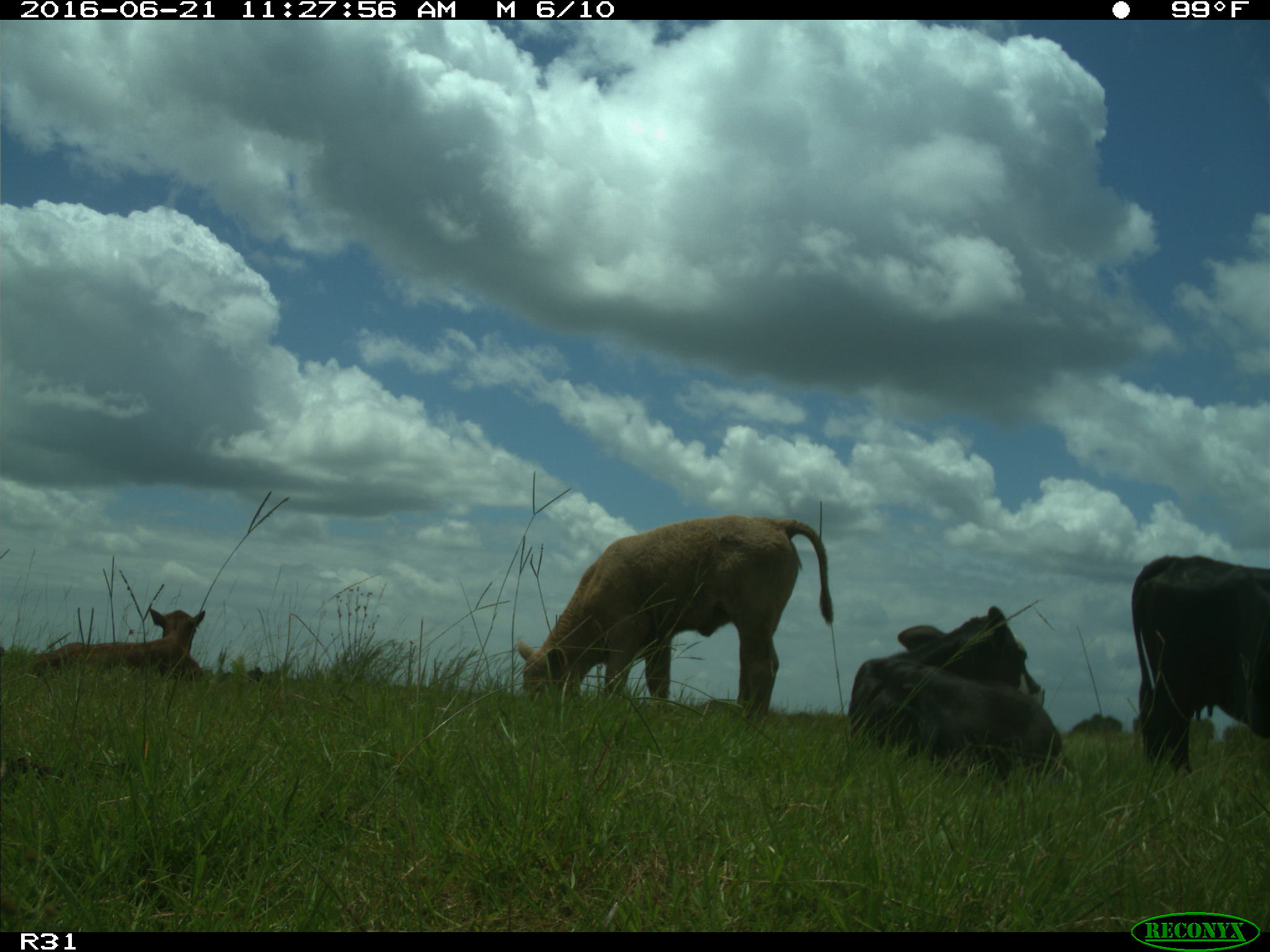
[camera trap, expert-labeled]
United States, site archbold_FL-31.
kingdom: Animalia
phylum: Chordata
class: Mammalia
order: Artiodactyla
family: Bovidae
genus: Bos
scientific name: Bos taurus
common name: domestic cow